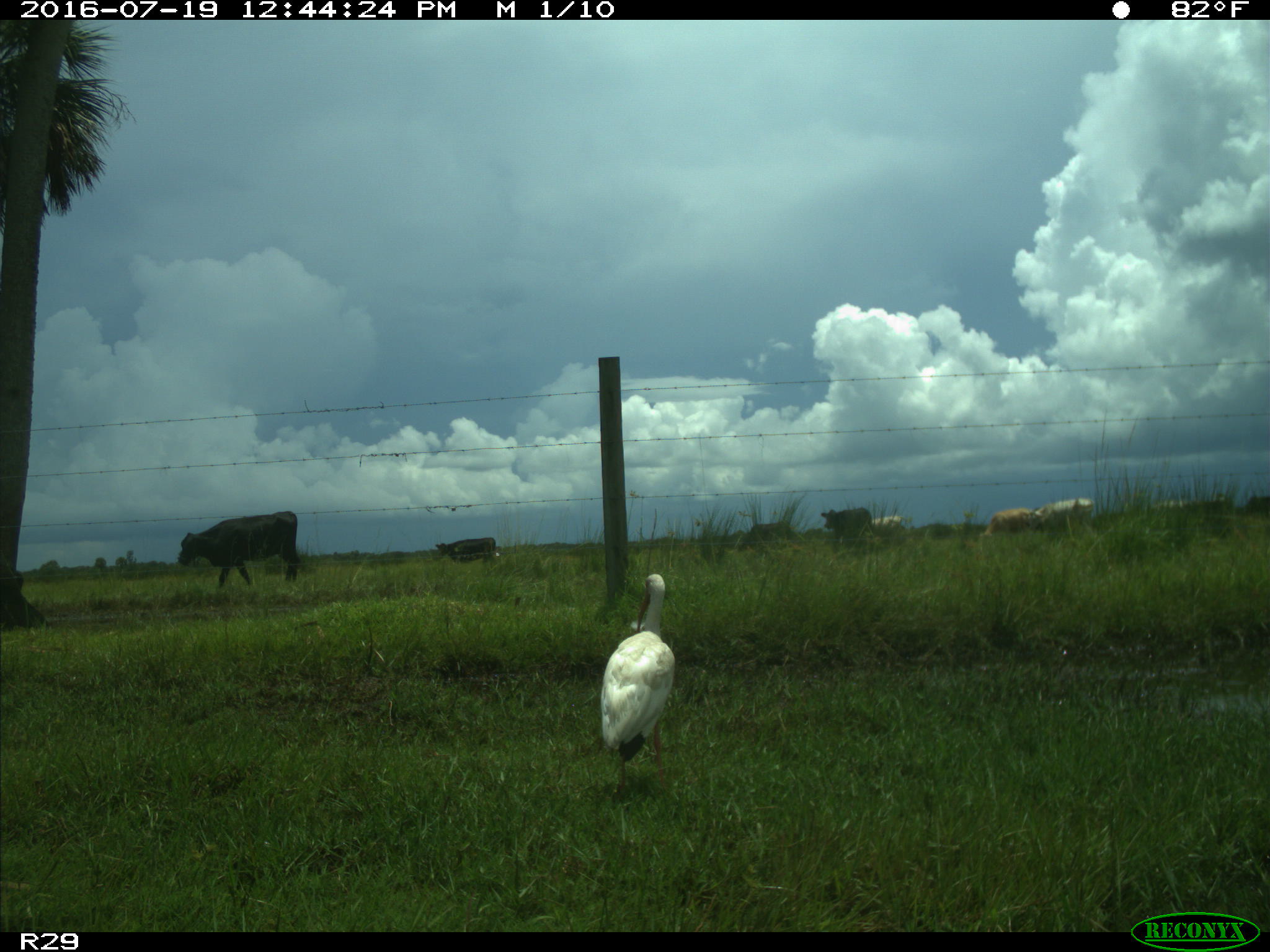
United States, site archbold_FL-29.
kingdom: Animalia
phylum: Chordata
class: Mammalia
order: Artiodactyla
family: Bovidae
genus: Bos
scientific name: Bos taurus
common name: domestic cow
Bos taurus (domestic cow).